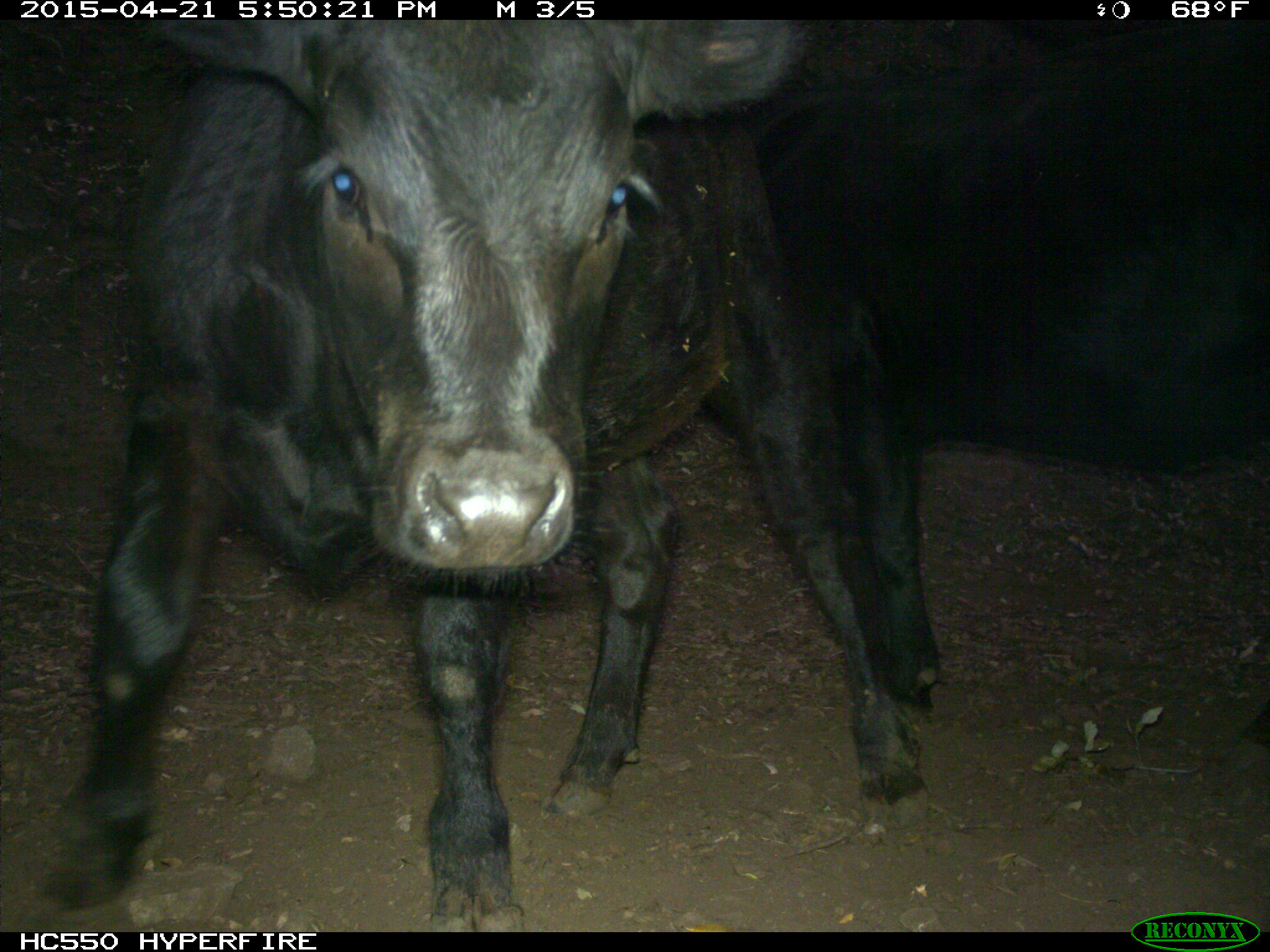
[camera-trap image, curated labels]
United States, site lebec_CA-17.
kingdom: Animalia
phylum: Chordata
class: Mammalia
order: Artiodactyla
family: Bovidae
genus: Bos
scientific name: Bos taurus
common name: domestic cow